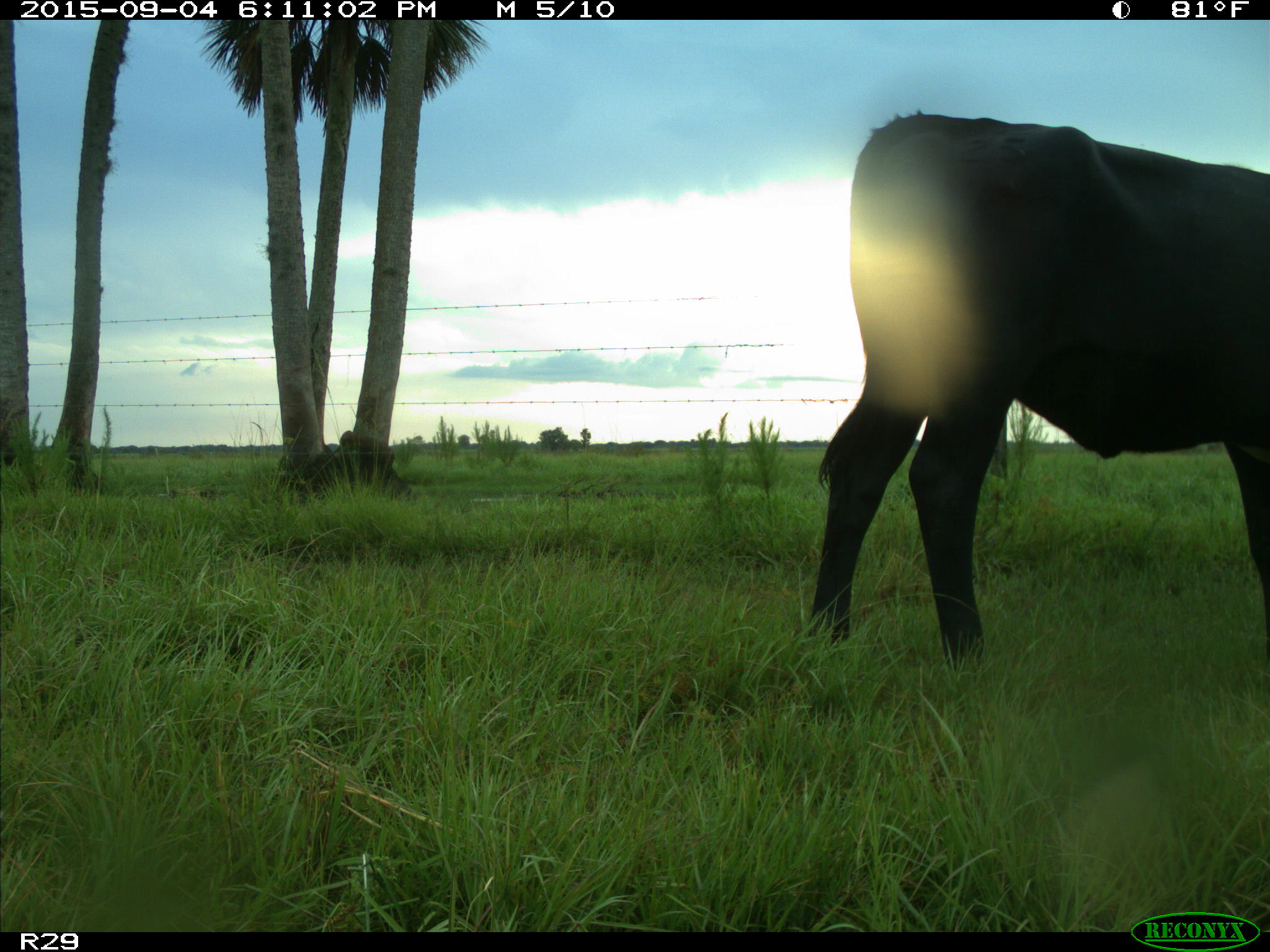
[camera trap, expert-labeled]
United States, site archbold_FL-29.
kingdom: Animalia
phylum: Chordata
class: Mammalia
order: Artiodactyla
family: Bovidae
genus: Bos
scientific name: Bos taurus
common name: domestic cow